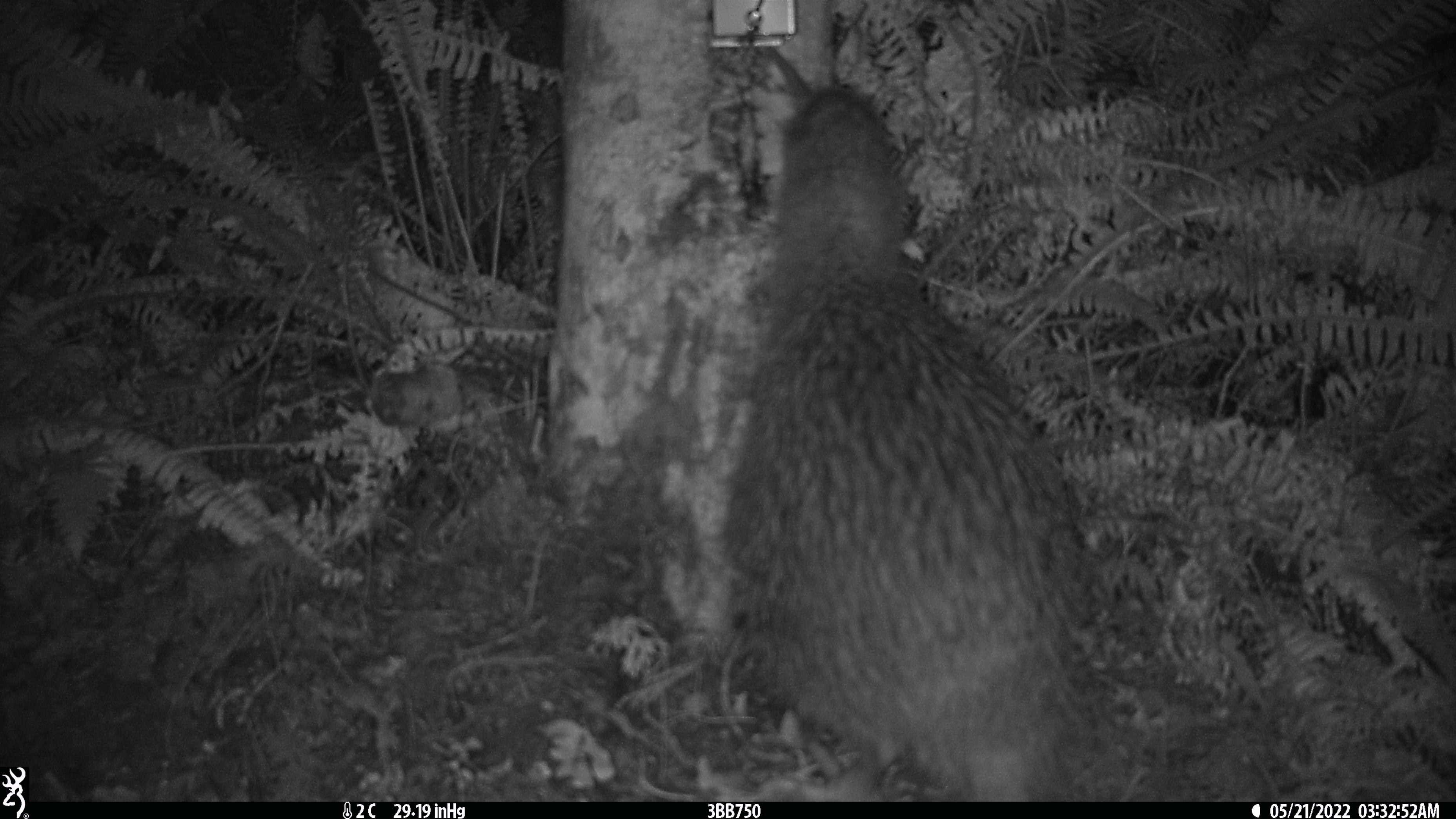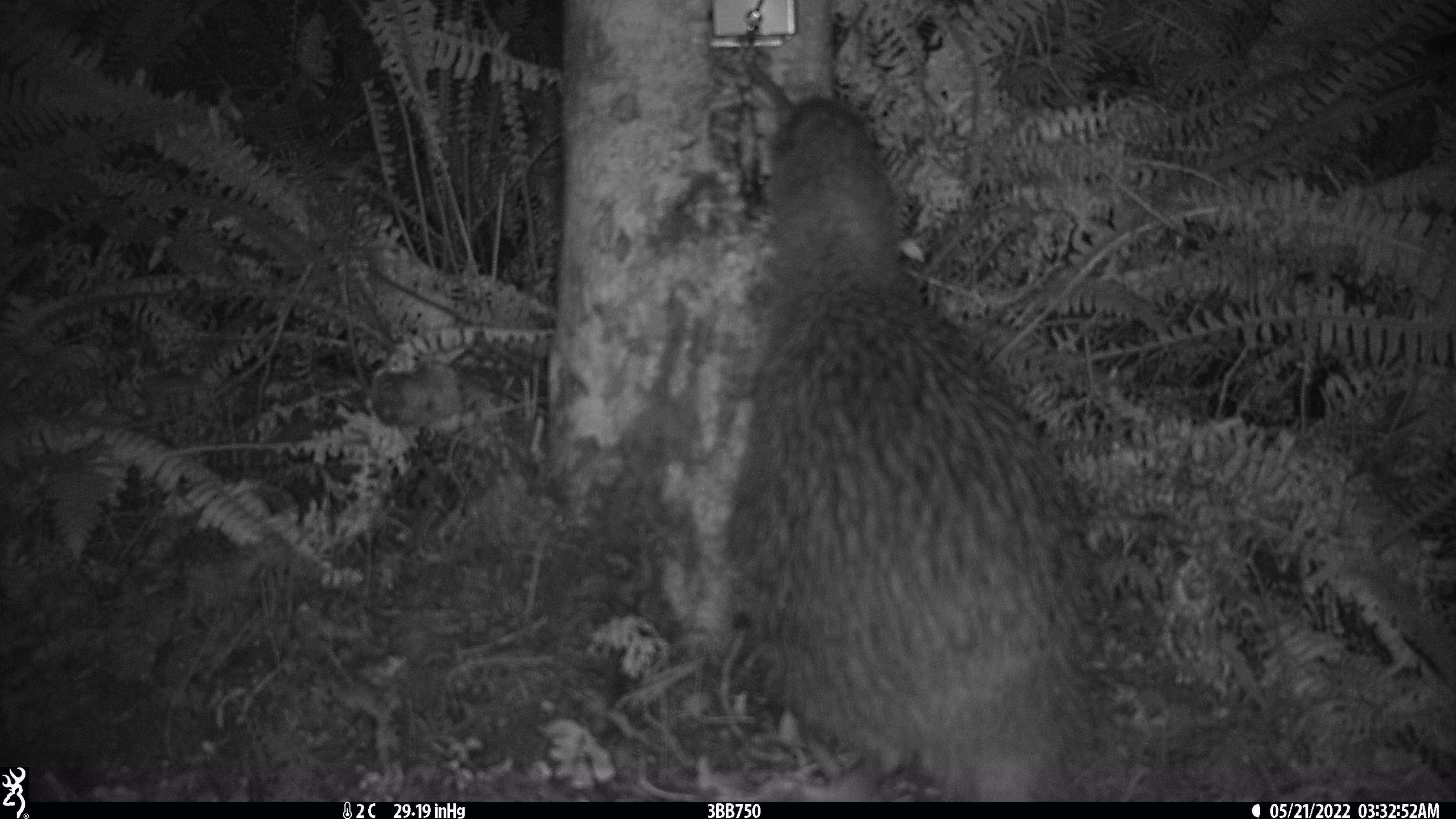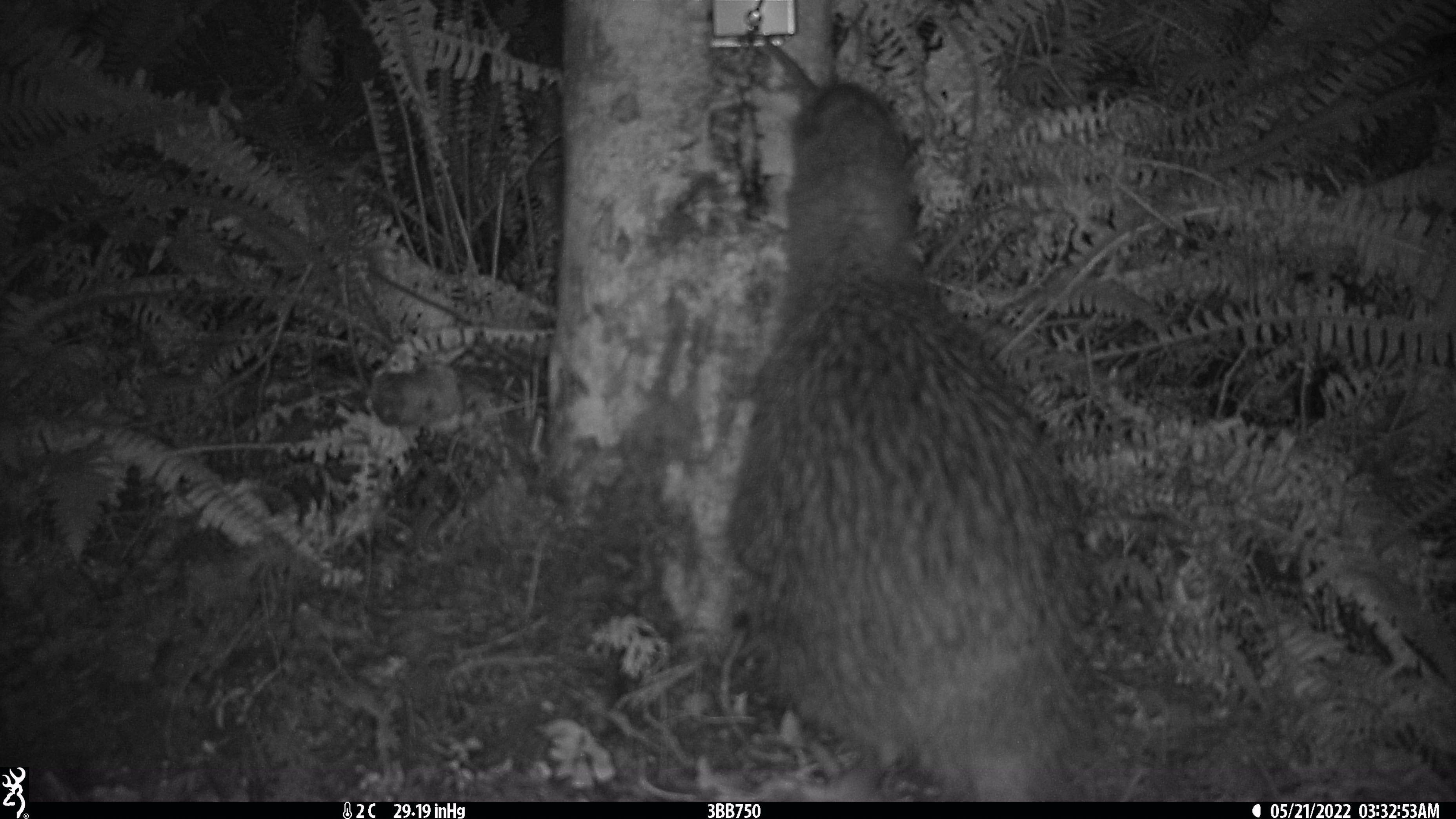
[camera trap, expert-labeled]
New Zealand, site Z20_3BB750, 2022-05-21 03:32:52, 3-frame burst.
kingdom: Animalia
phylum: Chordata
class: Aves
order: Apterygiformes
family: Apterygidae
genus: Apteryx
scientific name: Apteryx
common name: kiwi